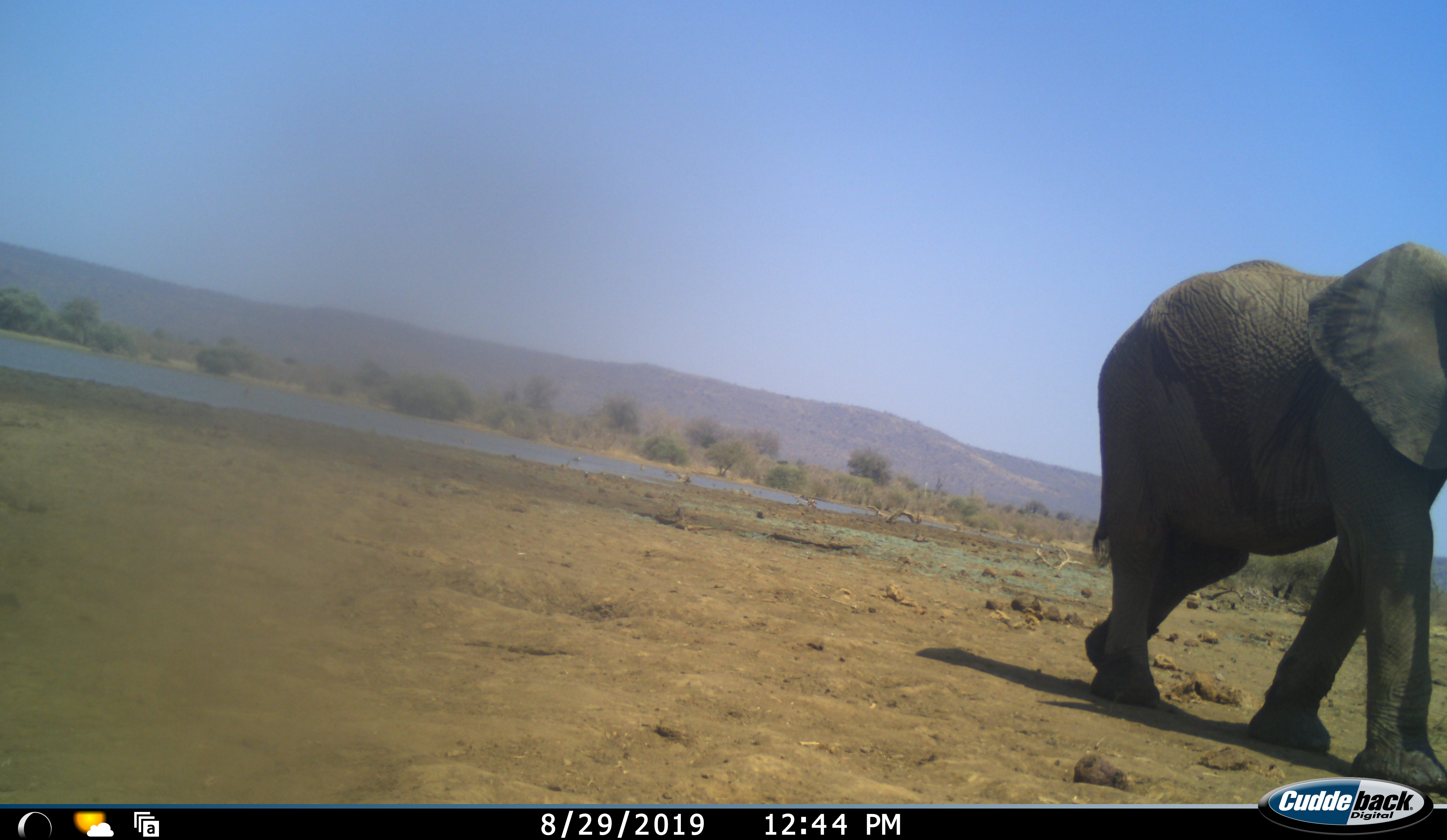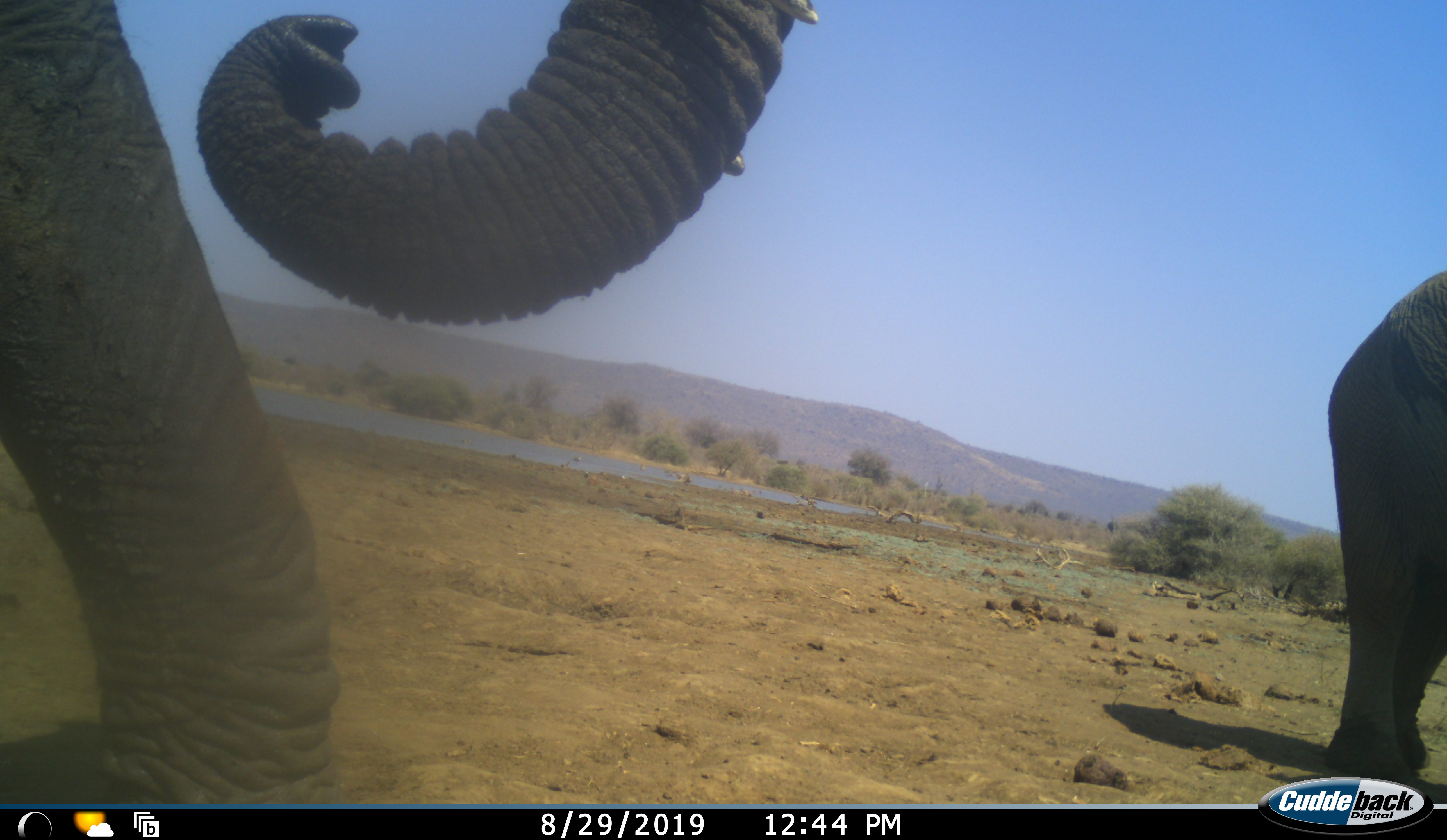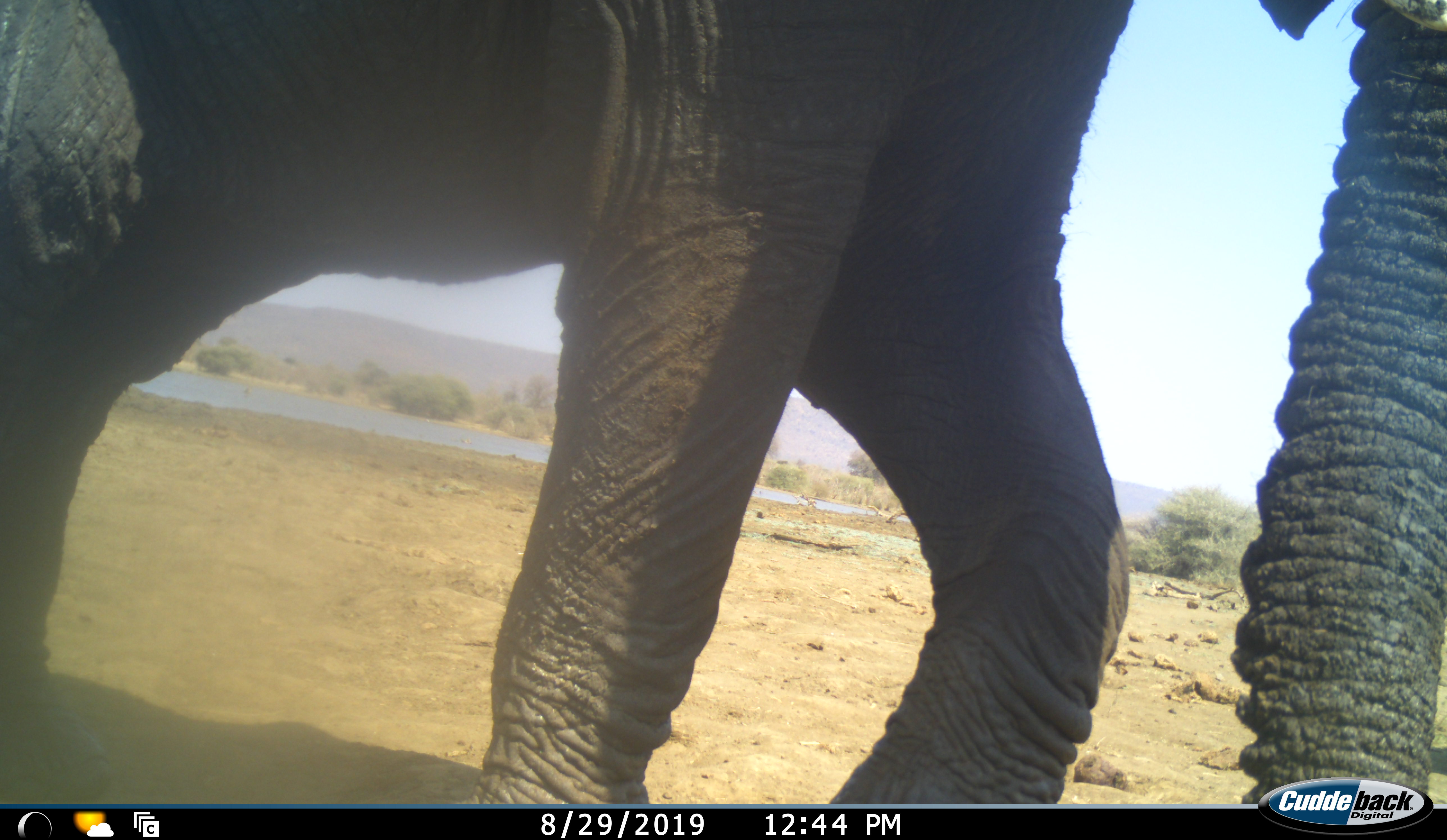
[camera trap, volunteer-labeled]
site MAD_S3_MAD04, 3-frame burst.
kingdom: Animalia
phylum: Chordata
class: Mammalia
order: Proboscidea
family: Elephantidae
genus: Loxodonta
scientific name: Loxodonta africana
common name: african bush elephant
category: elephant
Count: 2.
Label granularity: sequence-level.